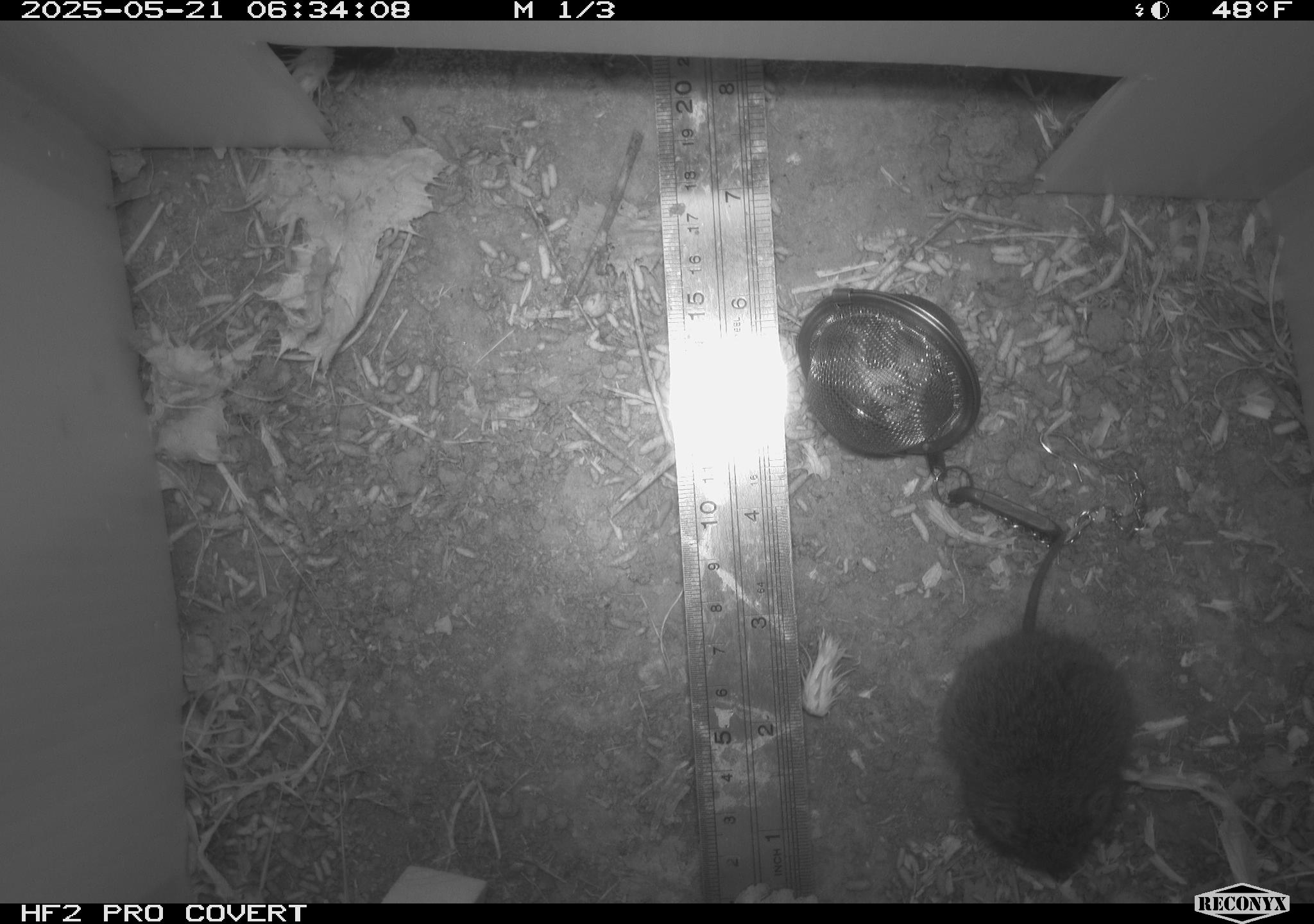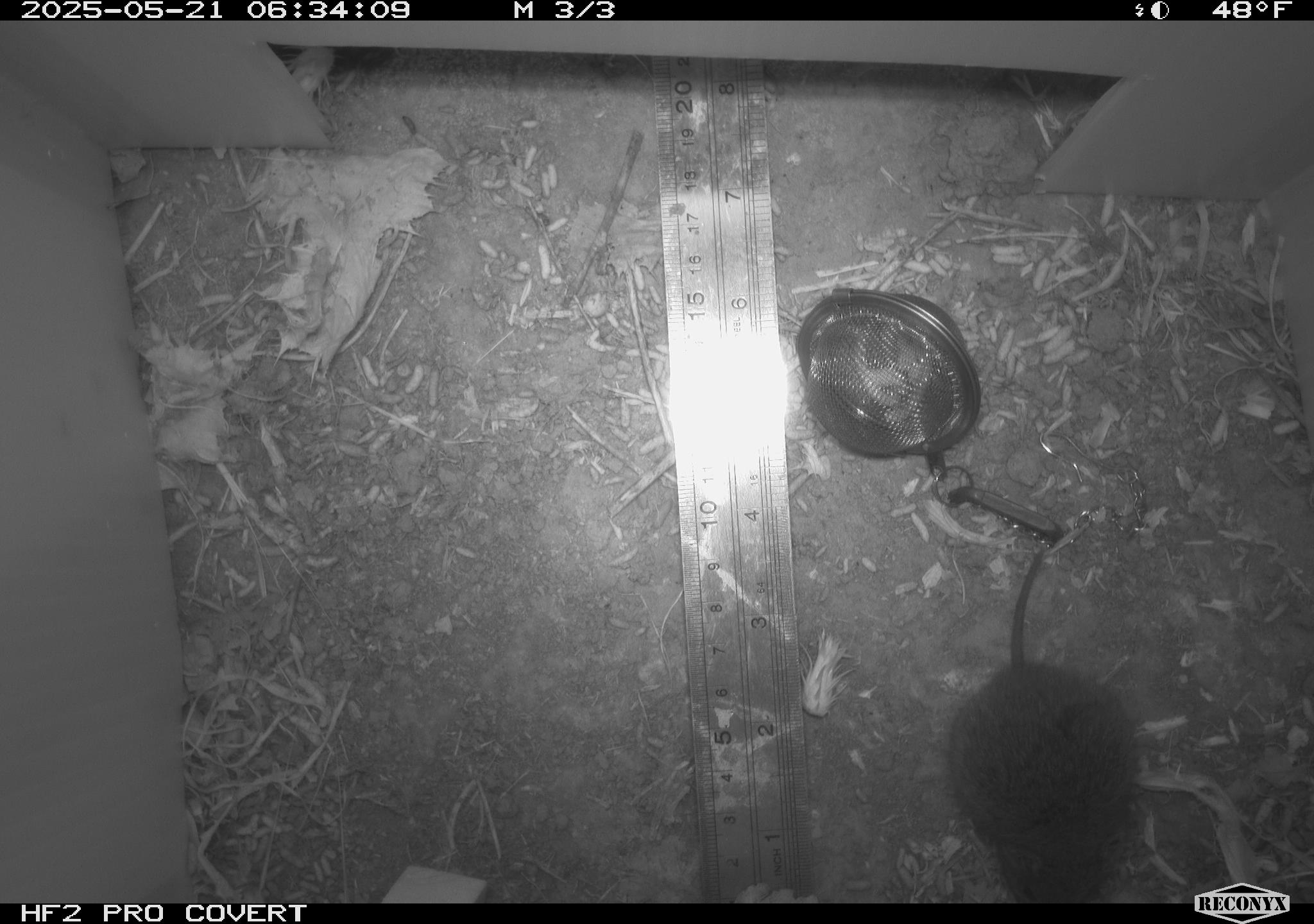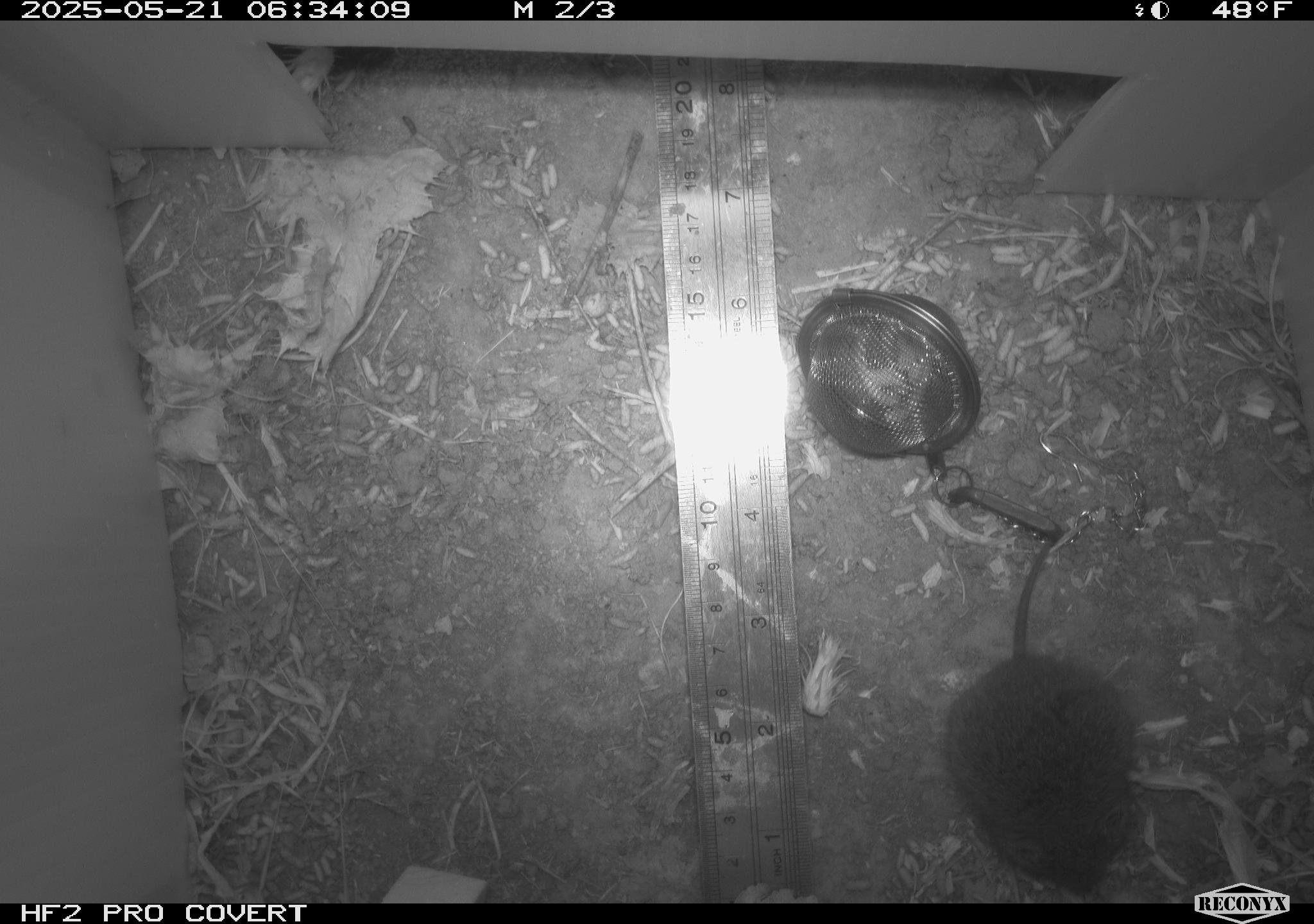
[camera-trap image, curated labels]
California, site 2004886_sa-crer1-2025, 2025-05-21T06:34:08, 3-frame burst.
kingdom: Animalia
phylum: Chordata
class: Mammalia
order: Rodentia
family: Cricetidae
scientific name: Arvicolinae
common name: voles, lemmings, and muskrats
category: arvicolinae subfamily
Arvicolinae subfamily (voles, lemmings, and muskrats) (Arvicolinae).